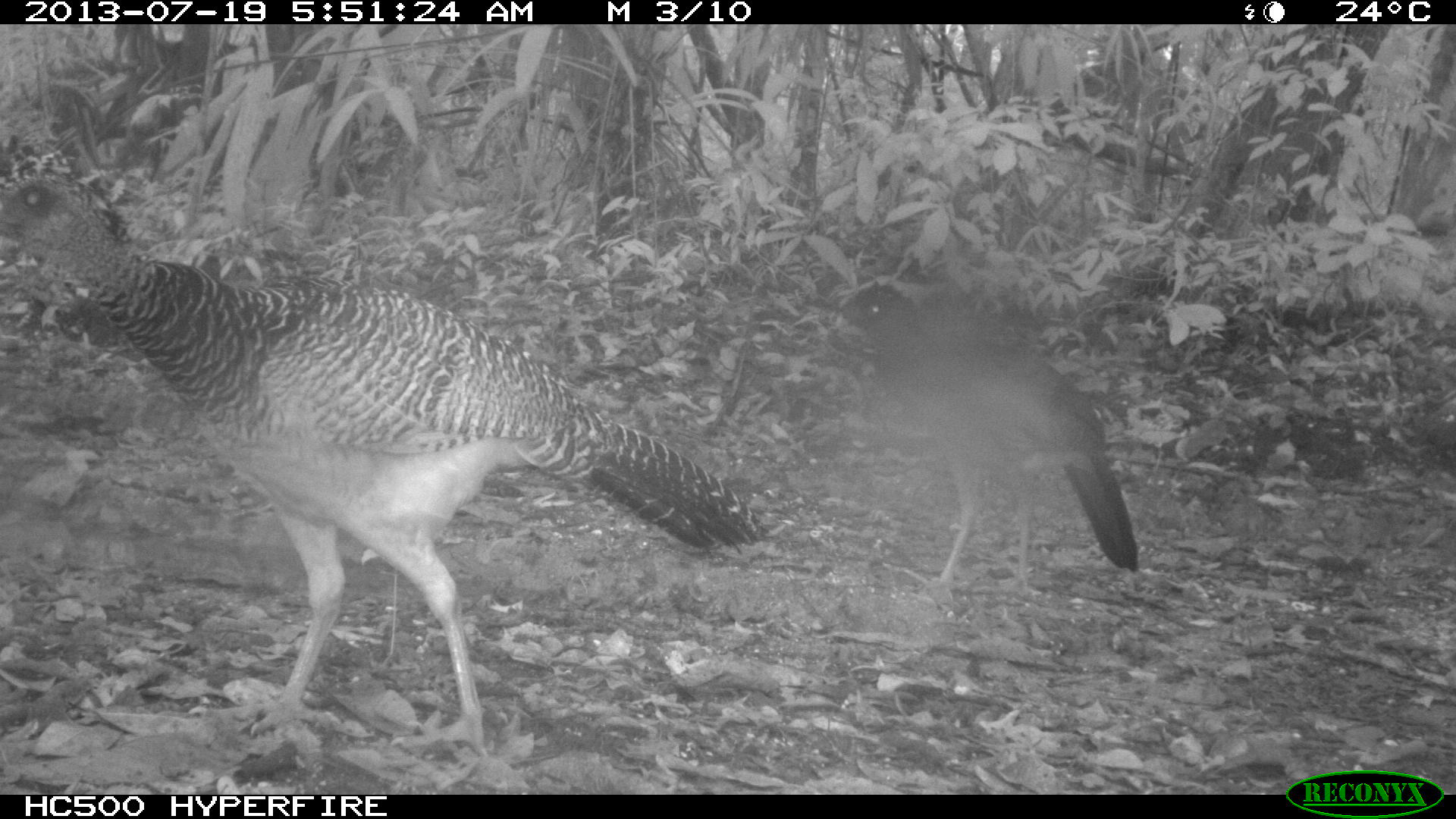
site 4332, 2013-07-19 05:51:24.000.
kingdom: Animalia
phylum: Chordata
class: Aves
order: Galliformes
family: Cracidae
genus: Crax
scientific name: Crax rubra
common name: great curassow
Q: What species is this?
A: Crax rubra (great curassow).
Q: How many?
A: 2.